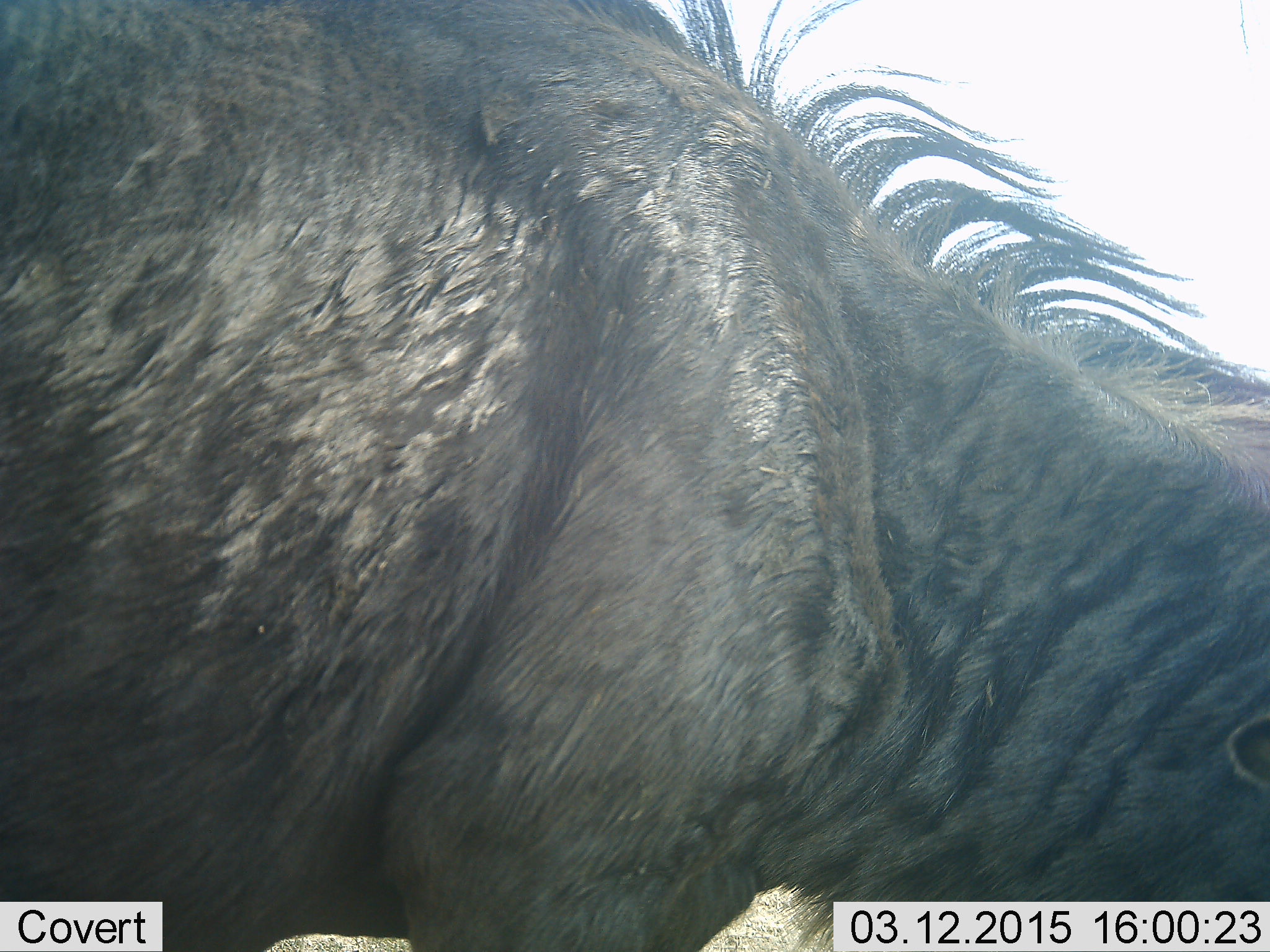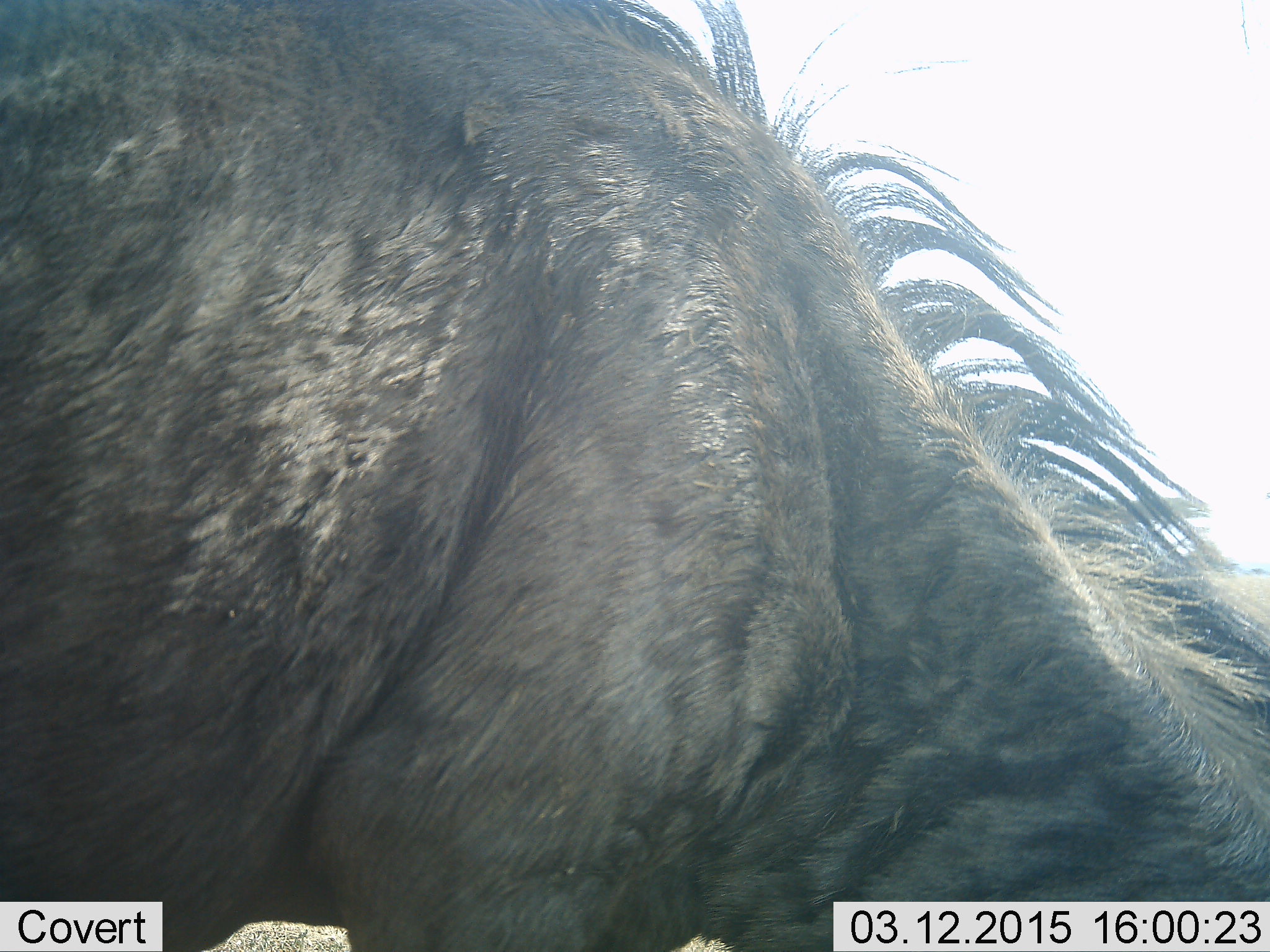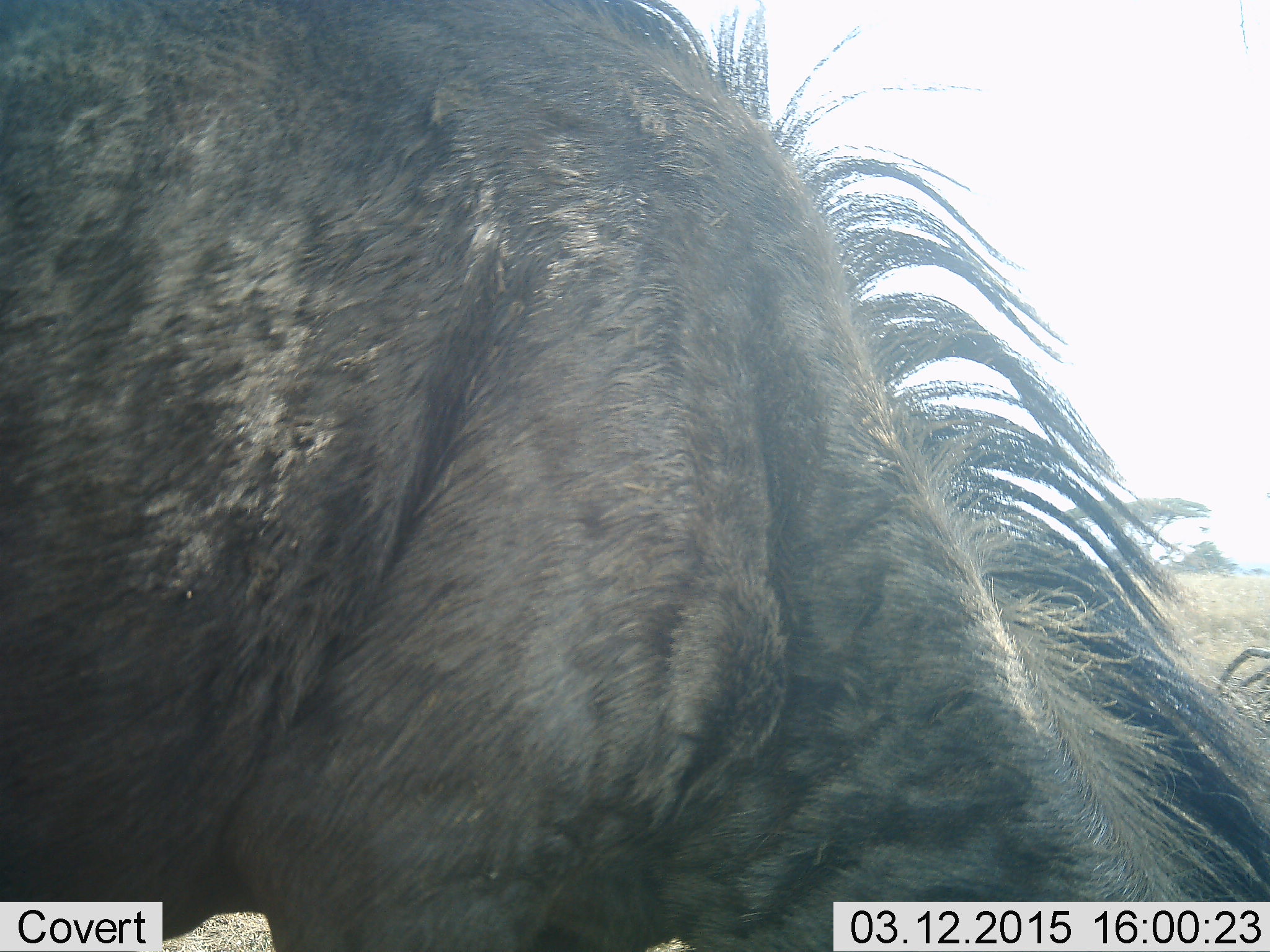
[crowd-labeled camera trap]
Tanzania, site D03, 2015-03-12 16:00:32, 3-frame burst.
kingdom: Animalia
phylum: Chordata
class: Mammalia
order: Artiodactyla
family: Bovidae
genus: Connochaetes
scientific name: Connochaetes taurinus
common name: blue wildebeest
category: wildebeest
Wildebeest (blue wildebeest) (Connochaetes taurinus), count 1. Behavior (volunteer vote fractions): standing 30%, resting 0%, moving 10%, interacting 0%. Young present (vote fraction): 0%. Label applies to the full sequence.